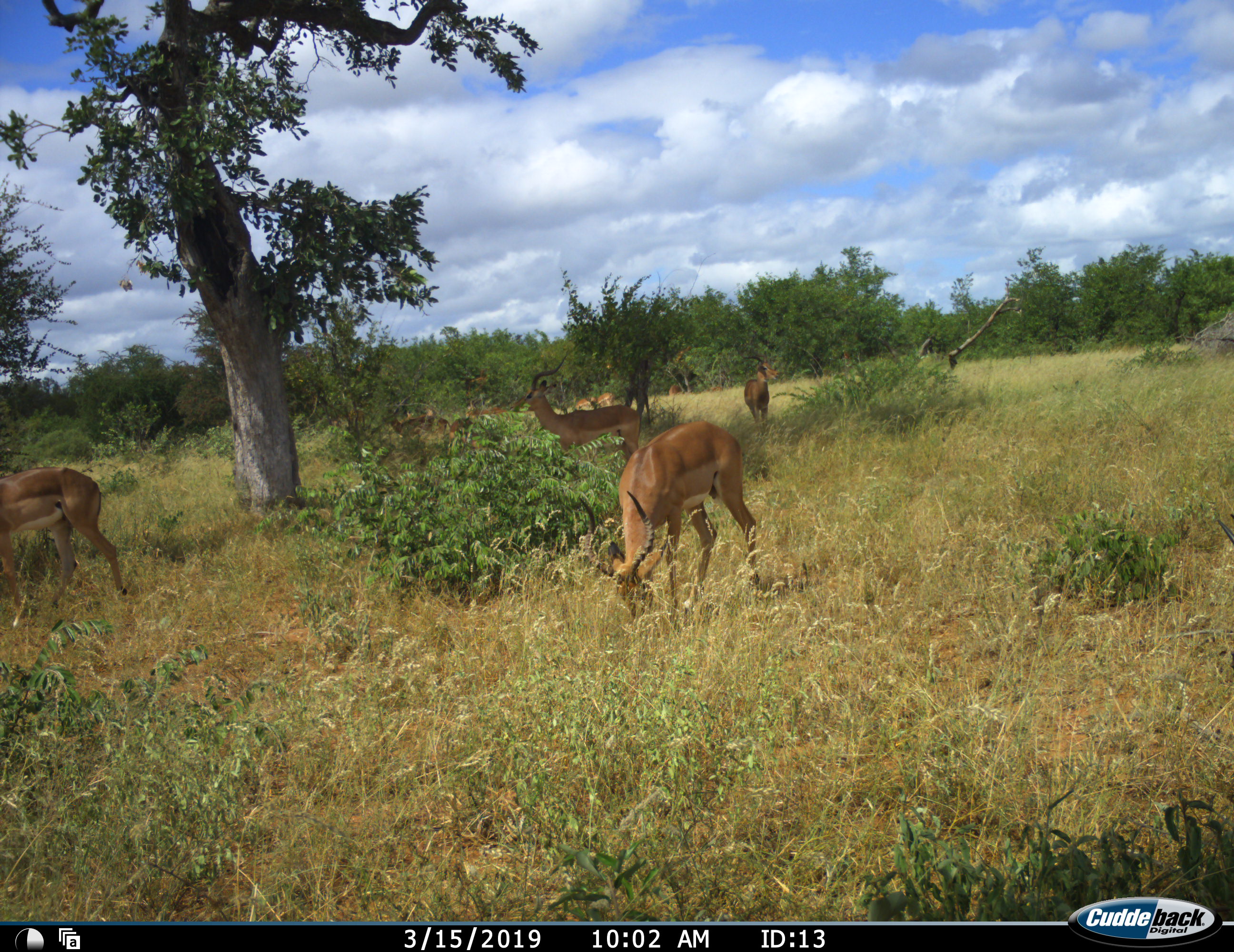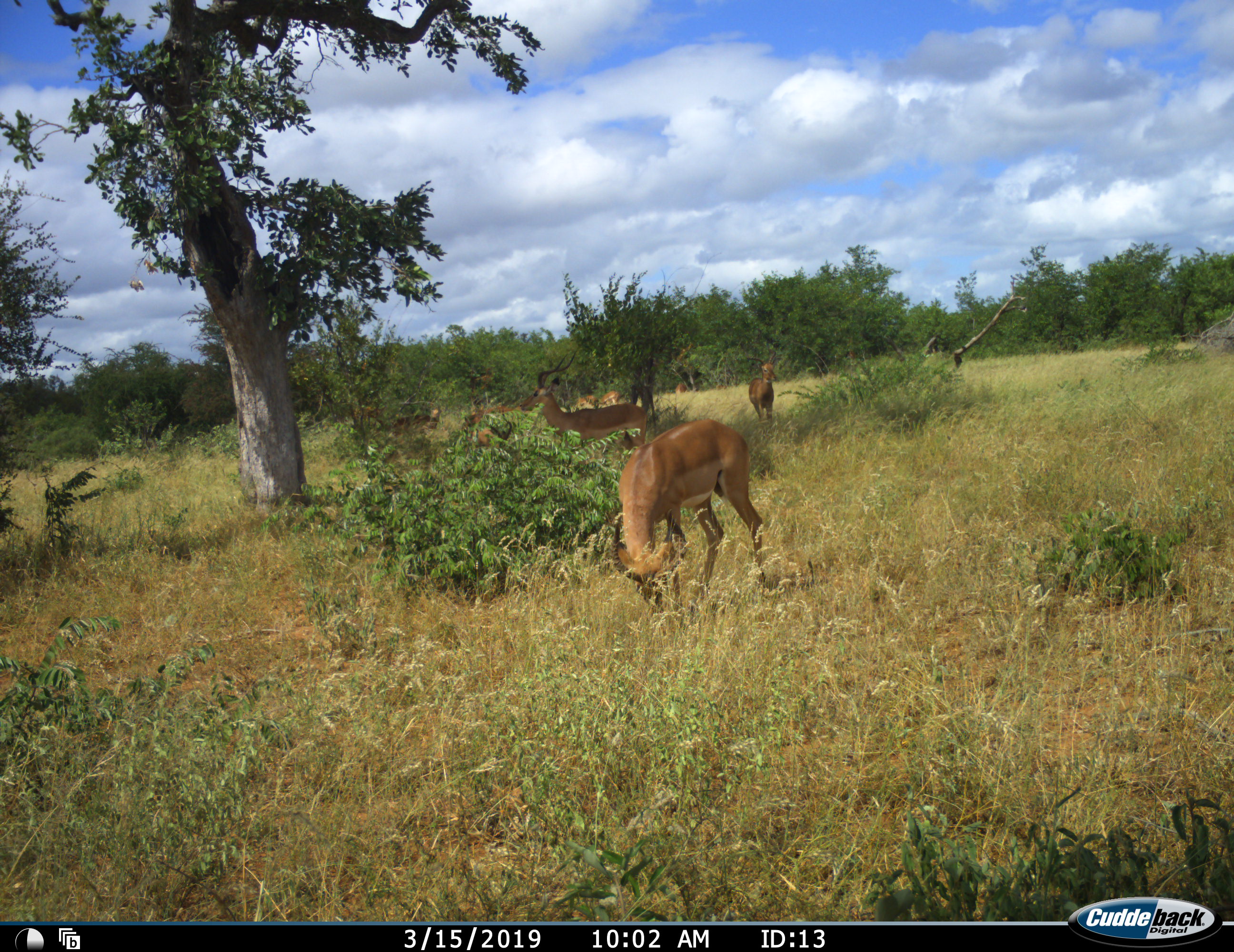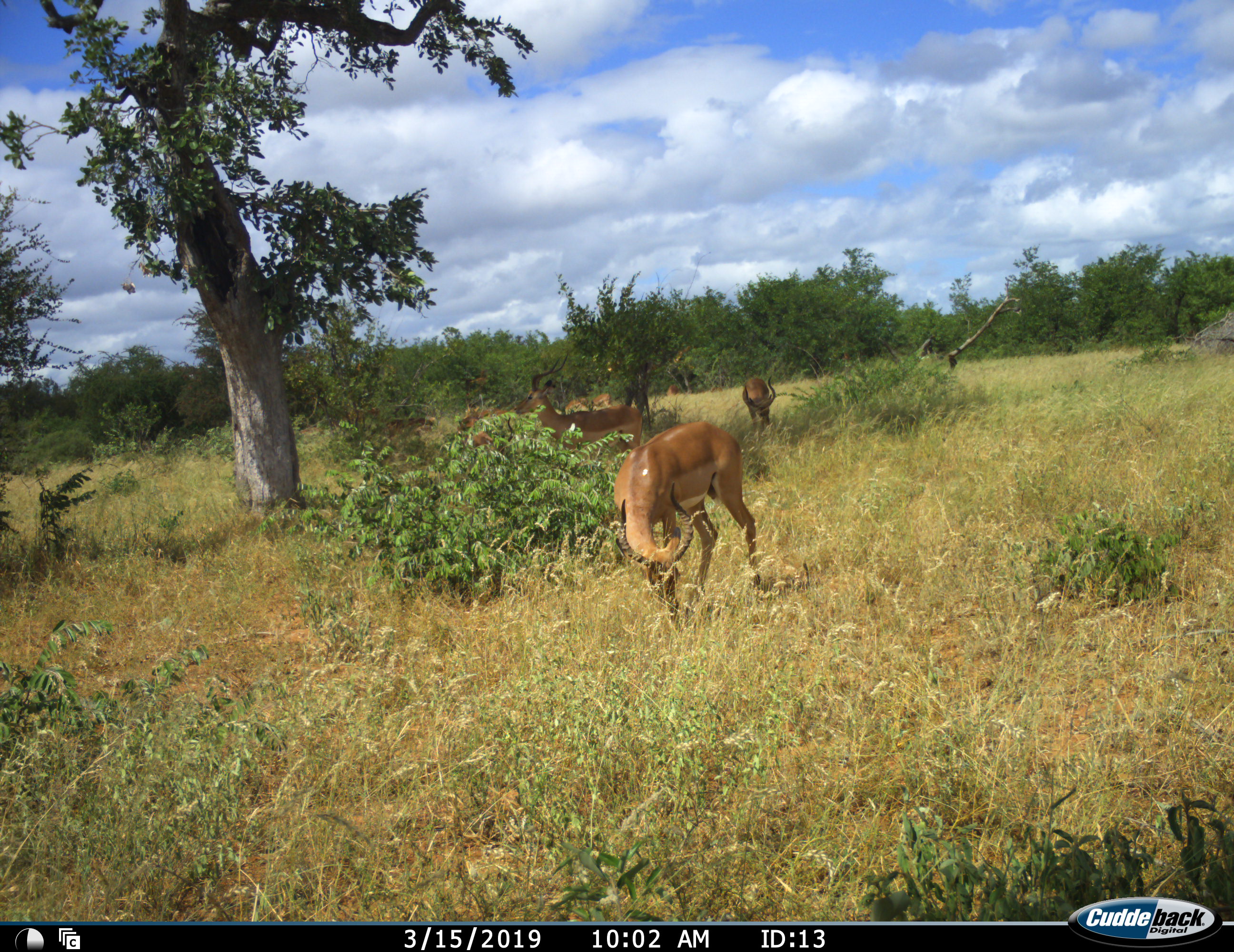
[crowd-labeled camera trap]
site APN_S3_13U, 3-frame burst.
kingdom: Animalia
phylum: Chordata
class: Mammalia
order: Artiodactyla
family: Bovidae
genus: Aepyceros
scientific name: Aepyceros melampus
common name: impala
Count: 11-50.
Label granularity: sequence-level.